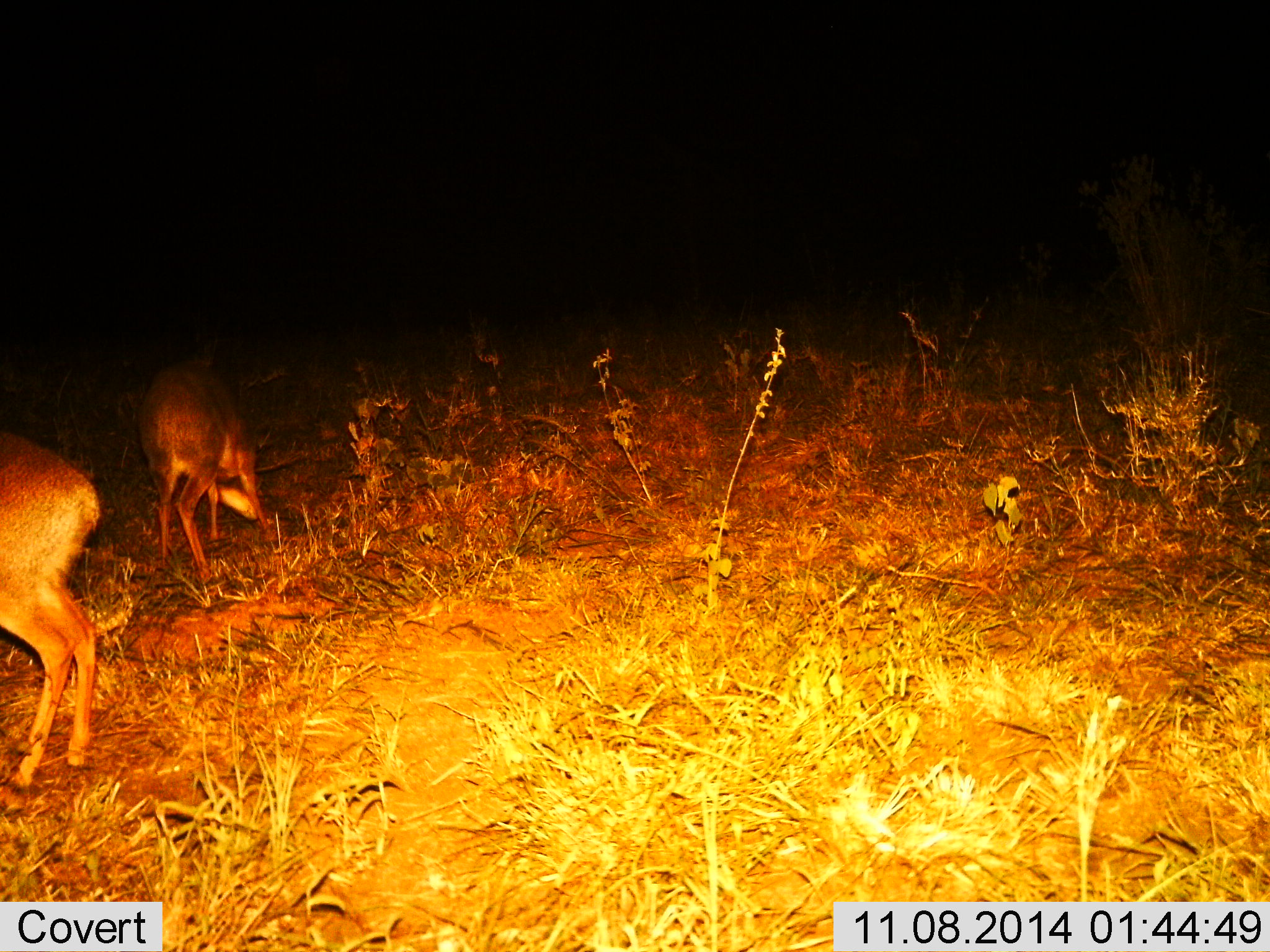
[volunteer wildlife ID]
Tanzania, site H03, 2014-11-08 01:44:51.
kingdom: Animalia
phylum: Chordata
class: Mammalia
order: Artiodactyla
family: Bovidae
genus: Madoqua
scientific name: Madoqua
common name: dikdik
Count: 2.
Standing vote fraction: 71%.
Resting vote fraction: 0%.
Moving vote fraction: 0%.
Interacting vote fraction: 0%.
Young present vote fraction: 0%.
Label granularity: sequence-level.